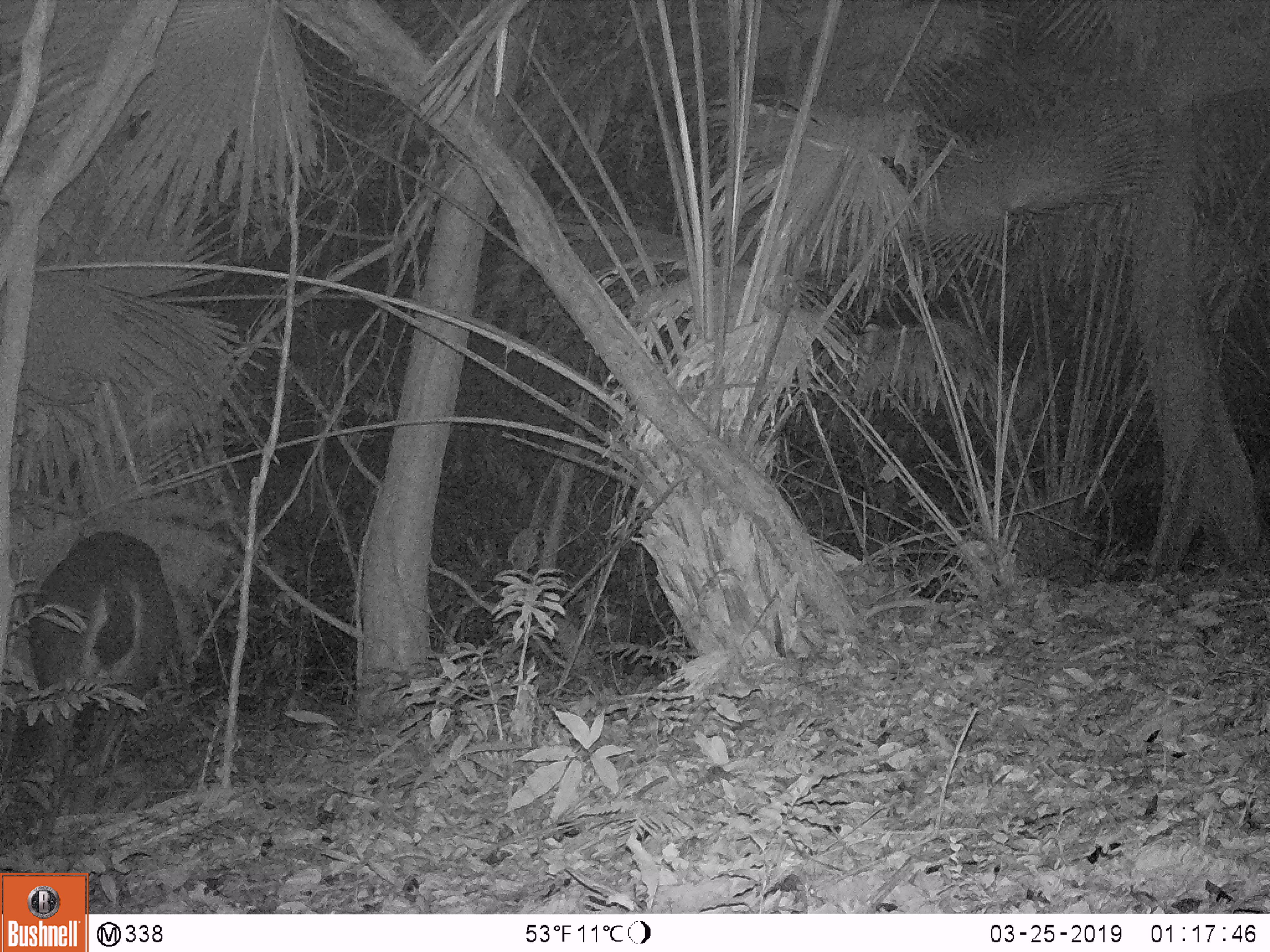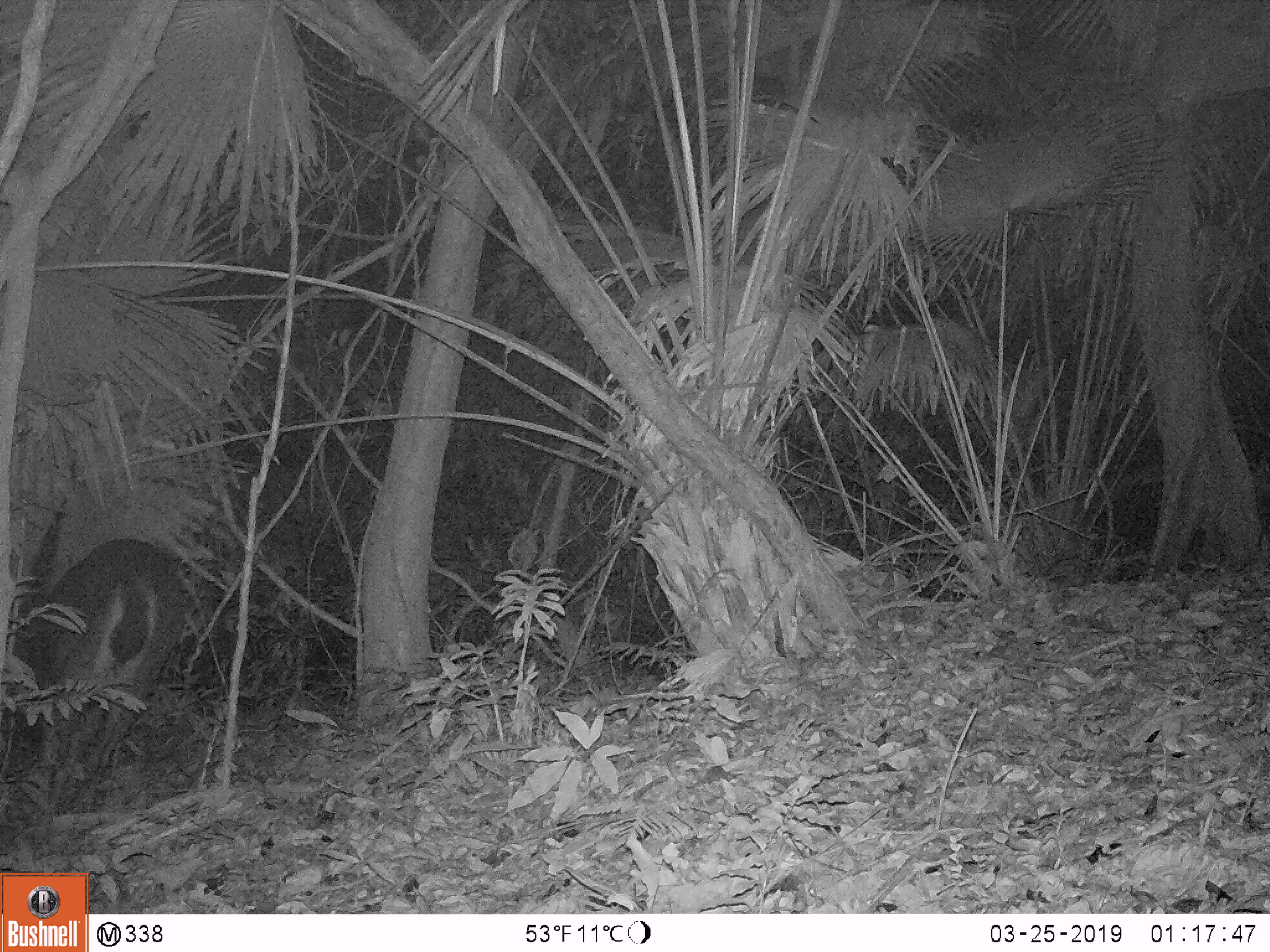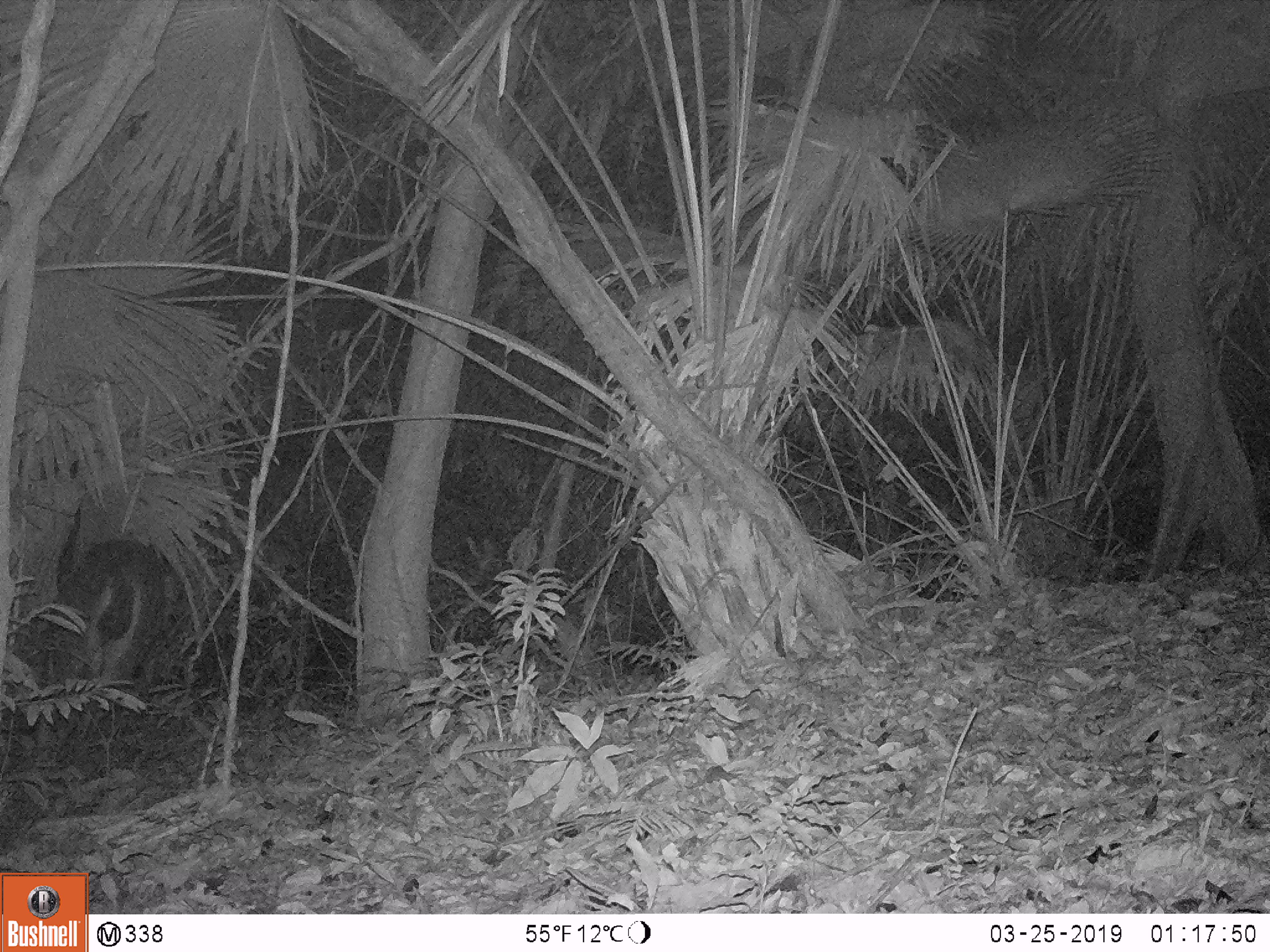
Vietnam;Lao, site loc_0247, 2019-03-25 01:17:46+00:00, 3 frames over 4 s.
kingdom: Animalia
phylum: Chordata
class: Mammalia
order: Artiodactyla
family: Cervidae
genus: Rusa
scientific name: Rusa unicolor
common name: sambar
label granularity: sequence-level